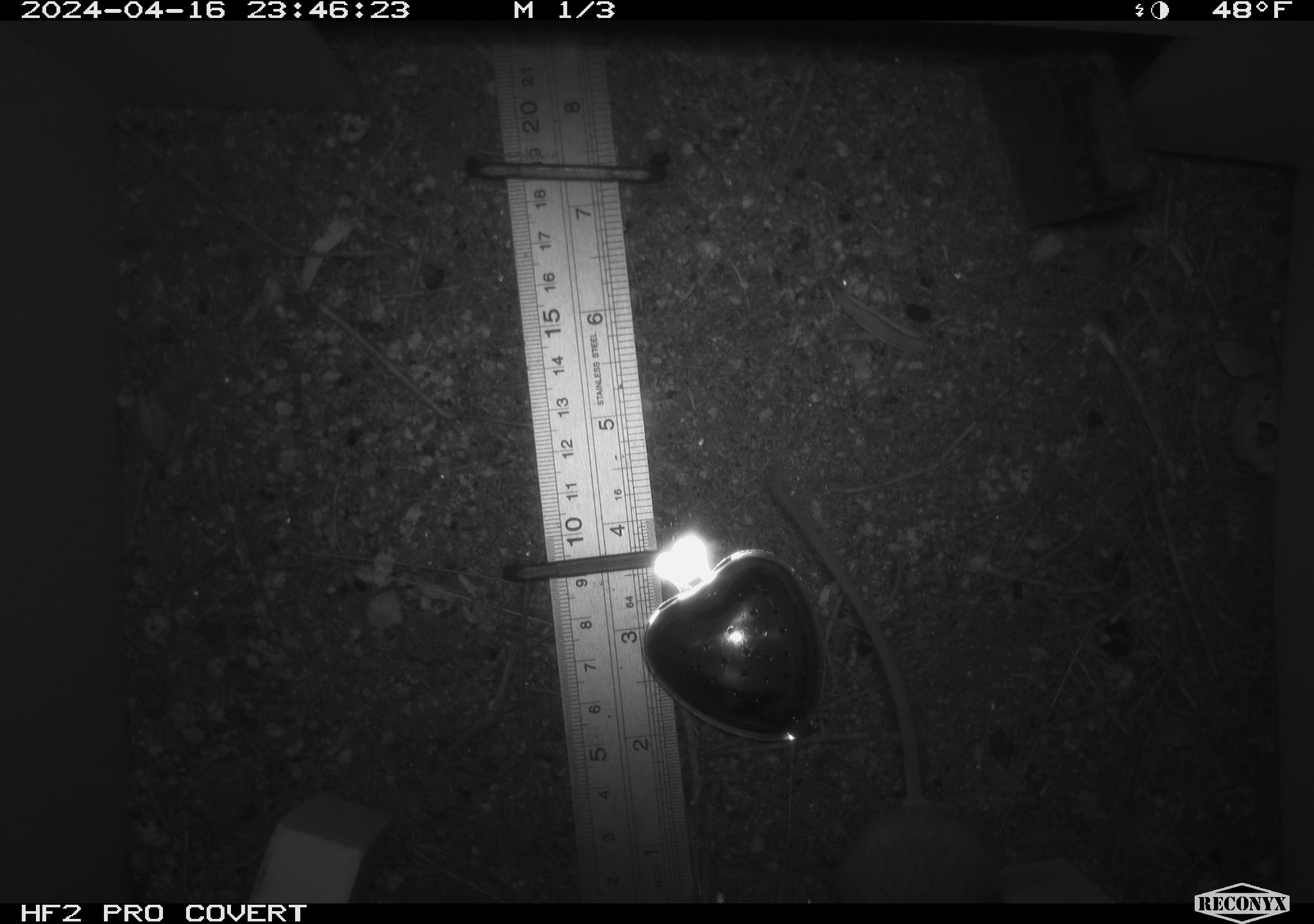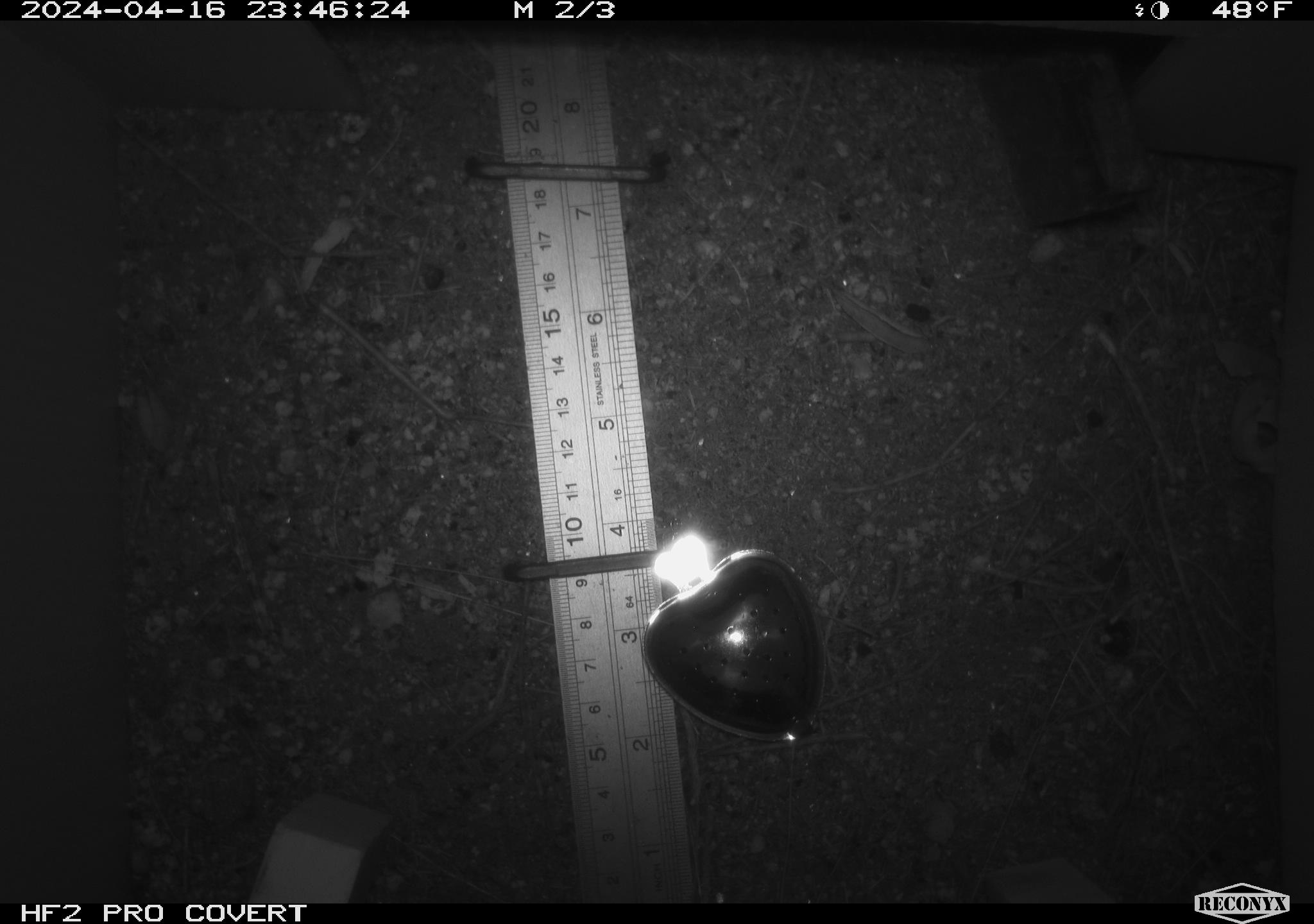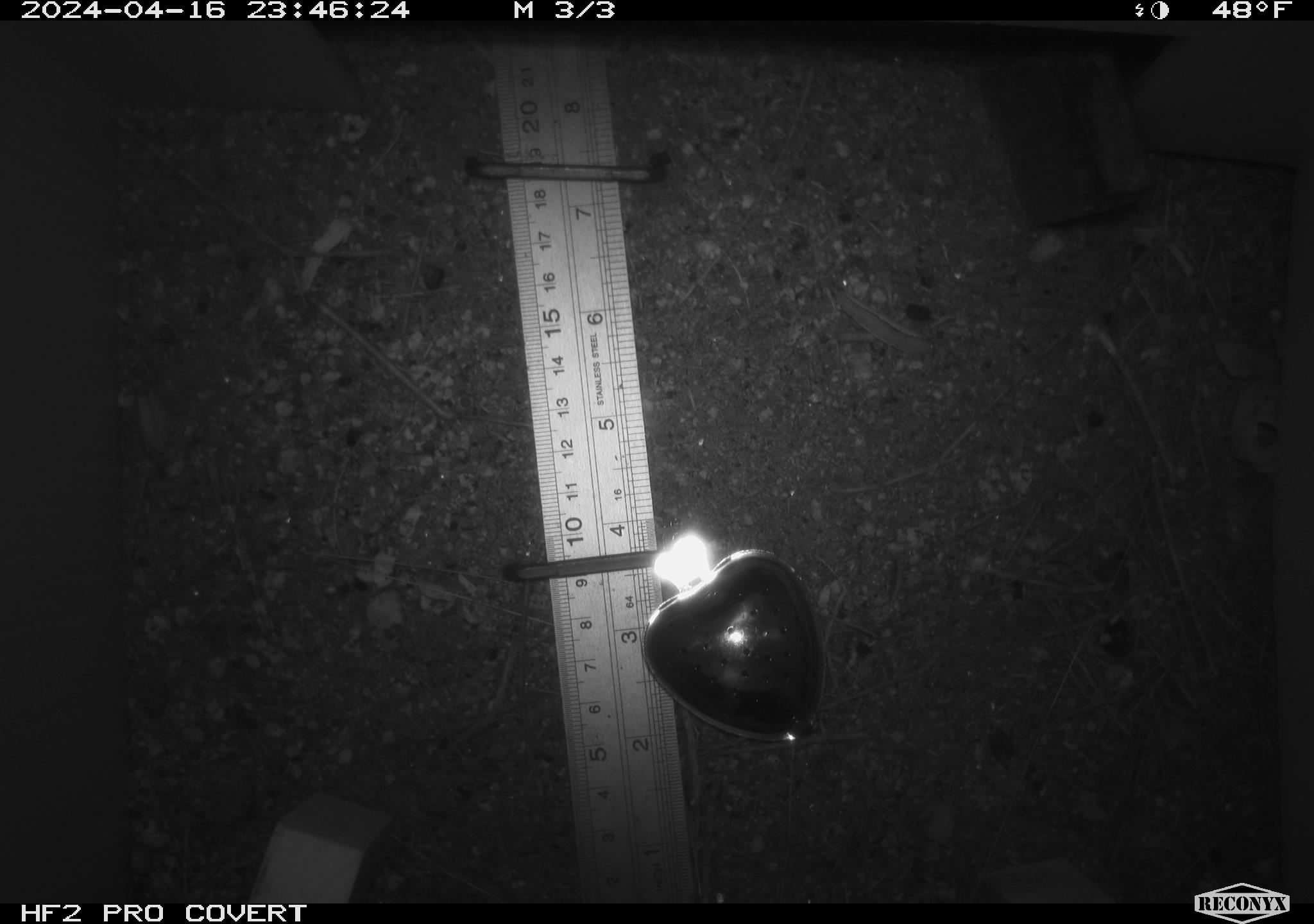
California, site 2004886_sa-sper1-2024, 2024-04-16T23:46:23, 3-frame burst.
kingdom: Animalia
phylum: Chordata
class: Mammalia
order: Rodentia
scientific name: Rodentia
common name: mouse species